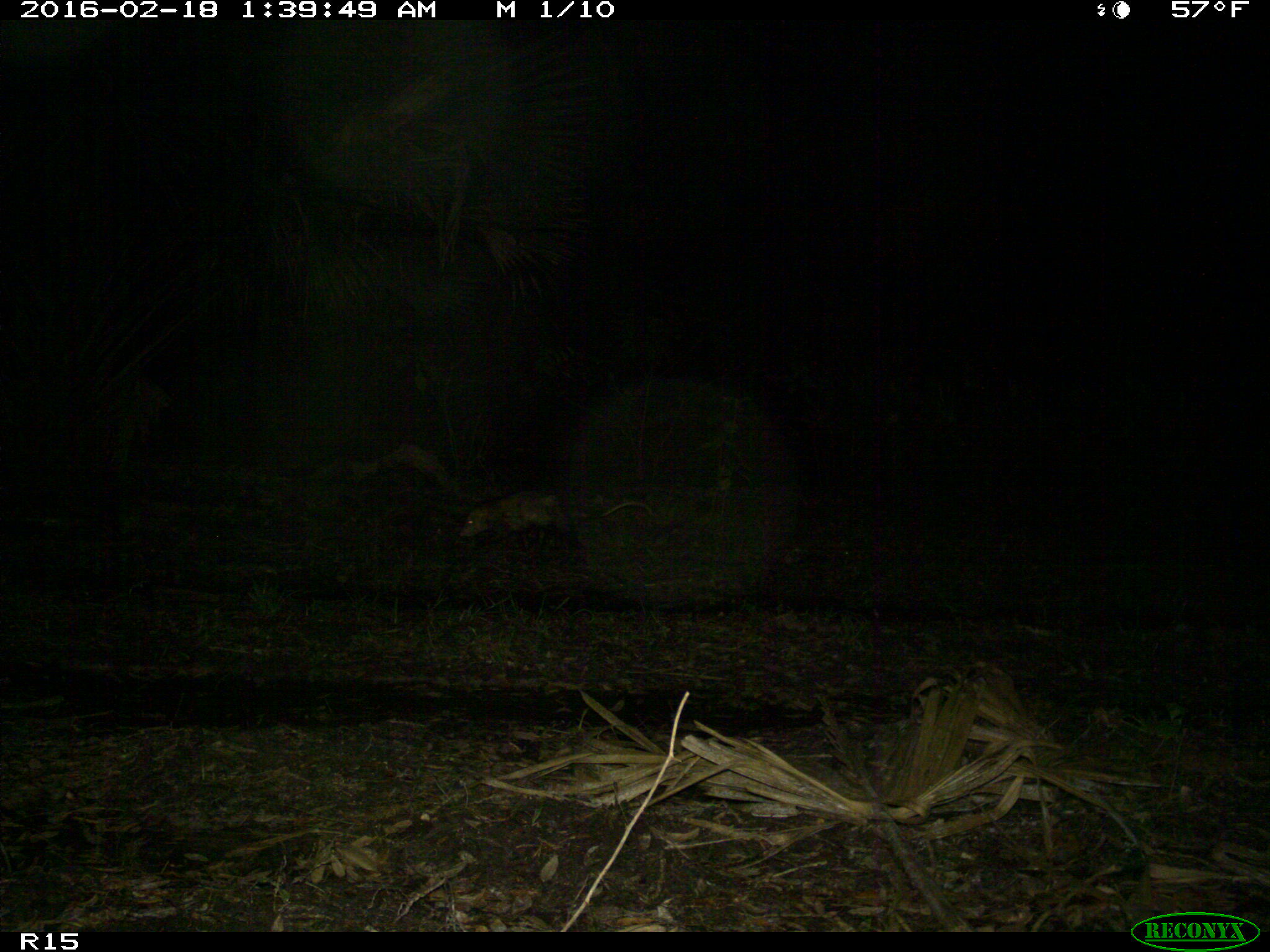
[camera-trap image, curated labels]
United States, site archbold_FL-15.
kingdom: Animalia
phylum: Chordata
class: Mammalia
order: Didelphimorphia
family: Didelphidae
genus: Didelphis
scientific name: Didelphis virginiana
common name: virginia opossum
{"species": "Didelphis virginiana (virginia opossum)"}